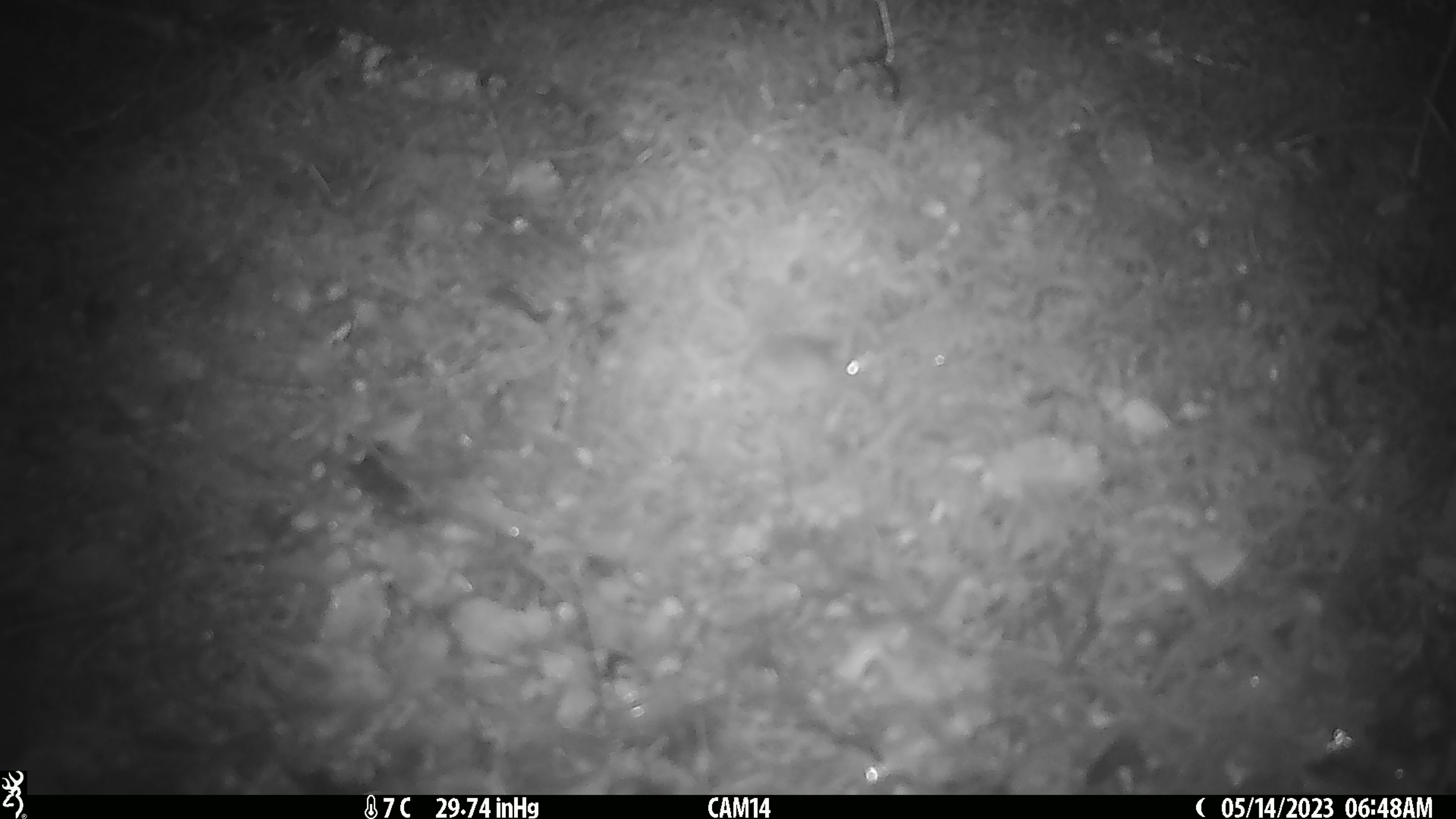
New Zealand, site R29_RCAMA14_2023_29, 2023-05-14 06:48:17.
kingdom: Animalia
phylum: Chordata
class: Mammalia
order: Rodentia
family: Muridae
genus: Mus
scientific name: Mus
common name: mouse